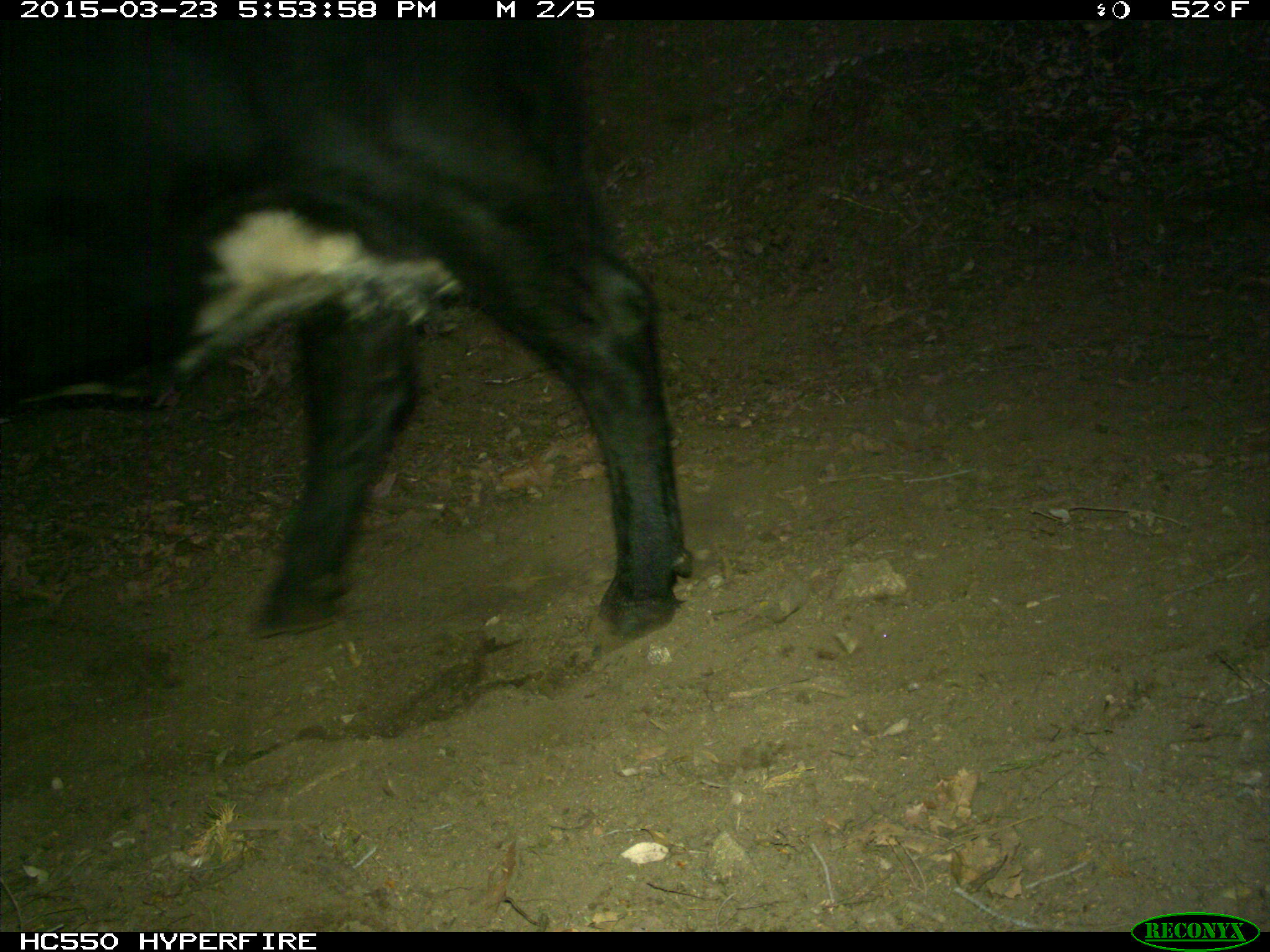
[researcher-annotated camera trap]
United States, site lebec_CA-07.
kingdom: Animalia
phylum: Chordata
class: Mammalia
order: Artiodactyla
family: Bovidae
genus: Bos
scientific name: Bos taurus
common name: domestic cow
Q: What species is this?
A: Bos taurus (domestic cow).